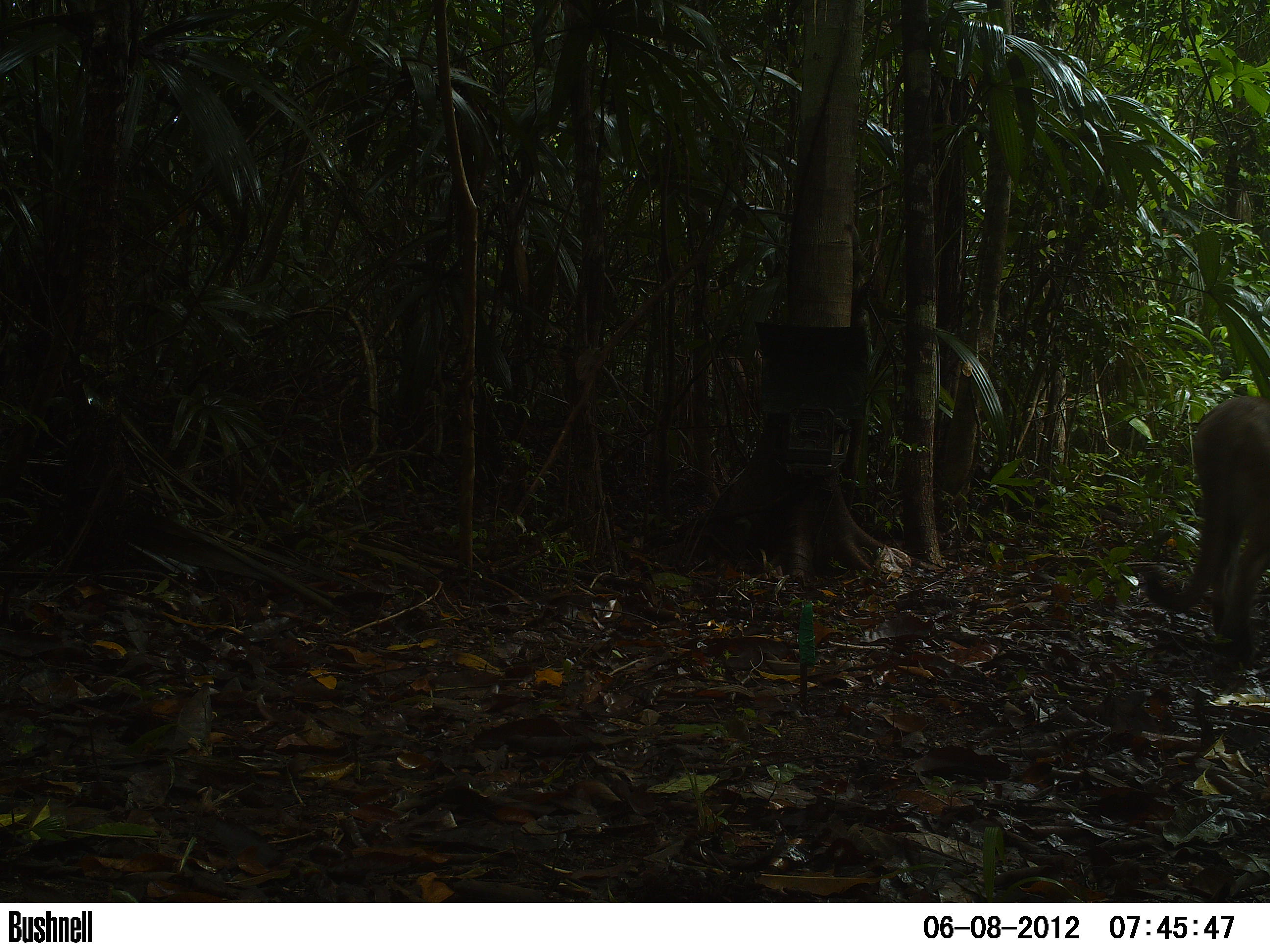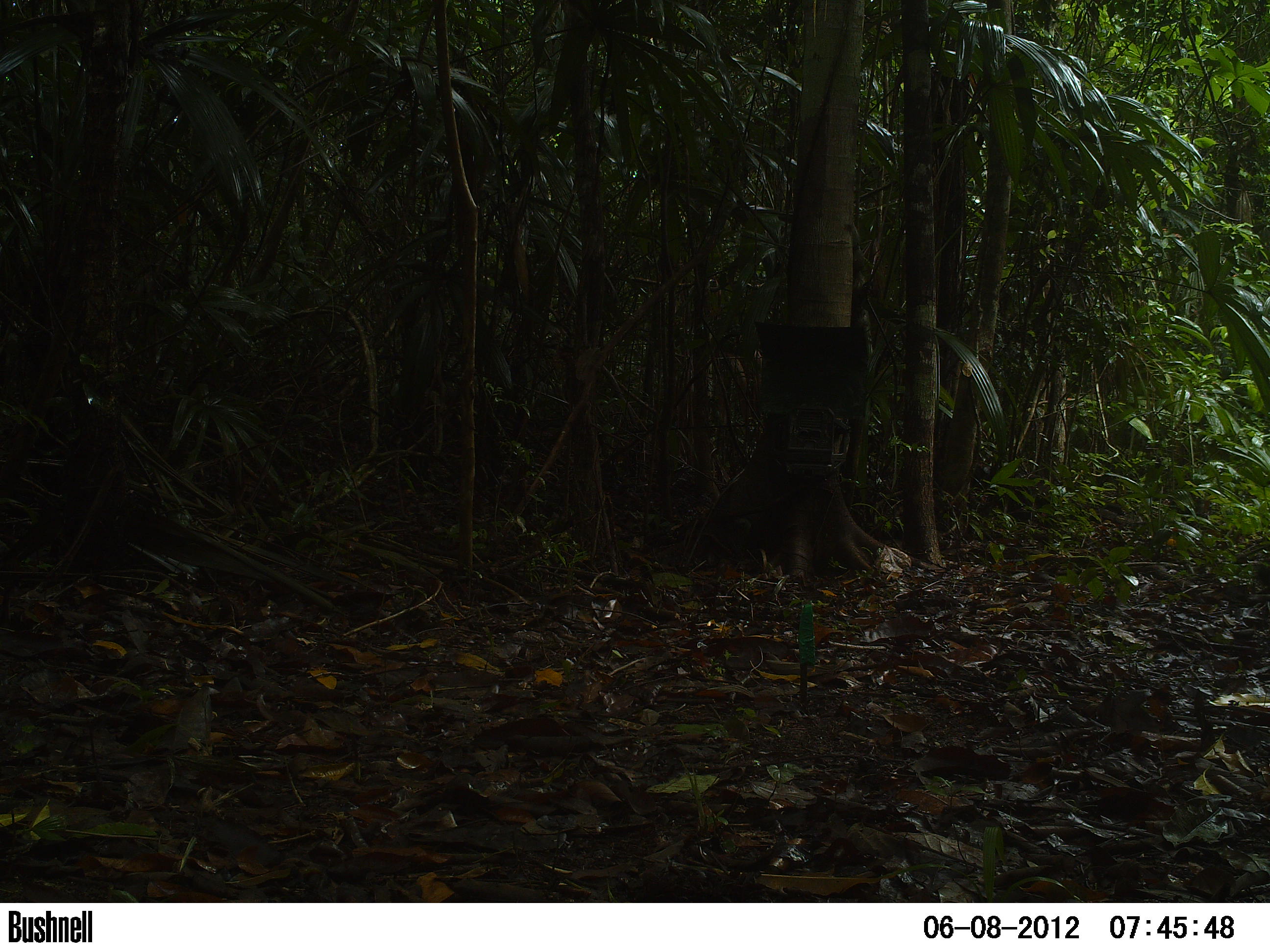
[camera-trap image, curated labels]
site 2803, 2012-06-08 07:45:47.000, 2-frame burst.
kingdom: Animalia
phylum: Chordata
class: Mammalia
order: Carnivora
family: Felidae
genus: Puma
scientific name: Puma concolor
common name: mountain lion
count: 1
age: adult